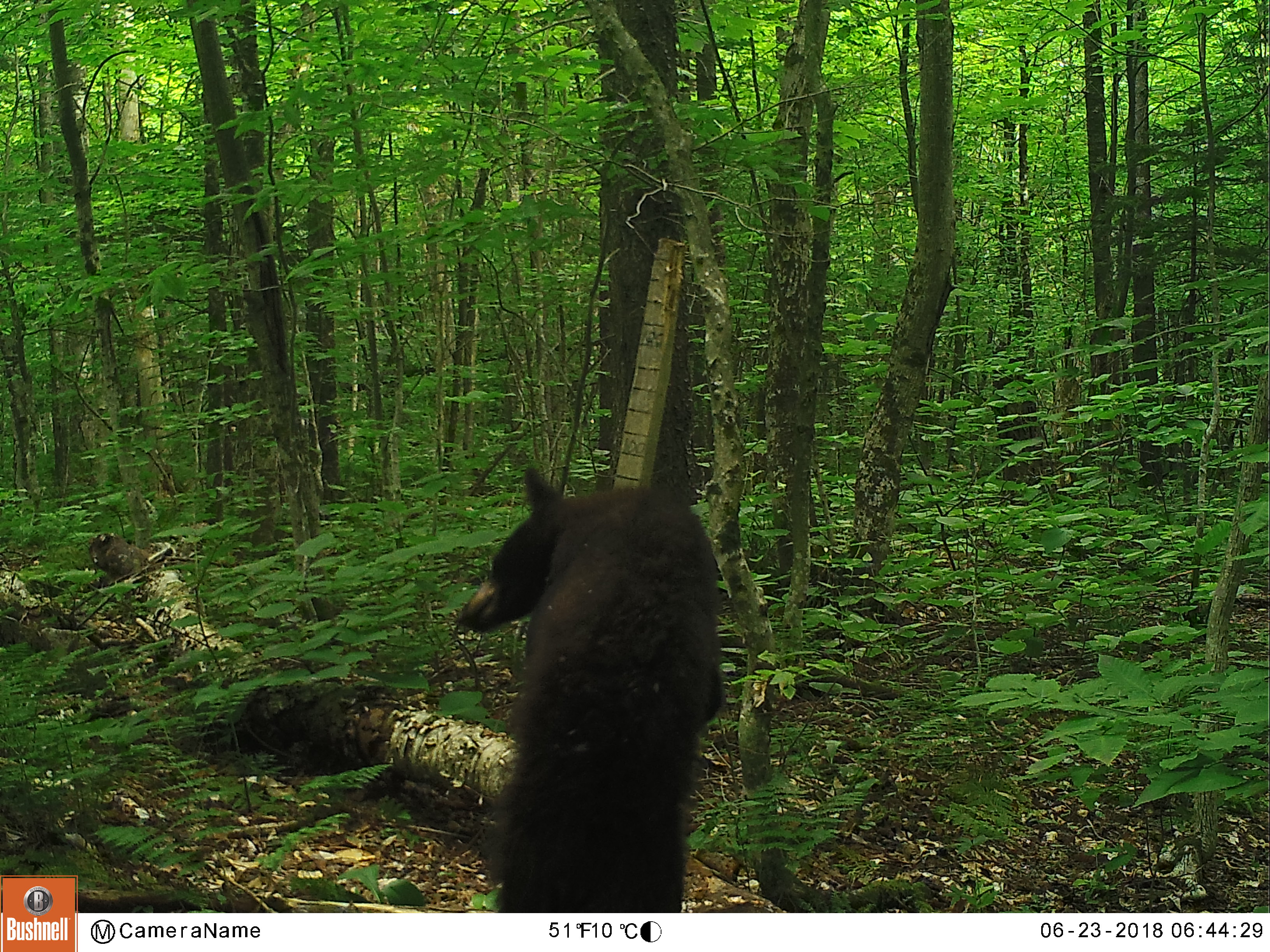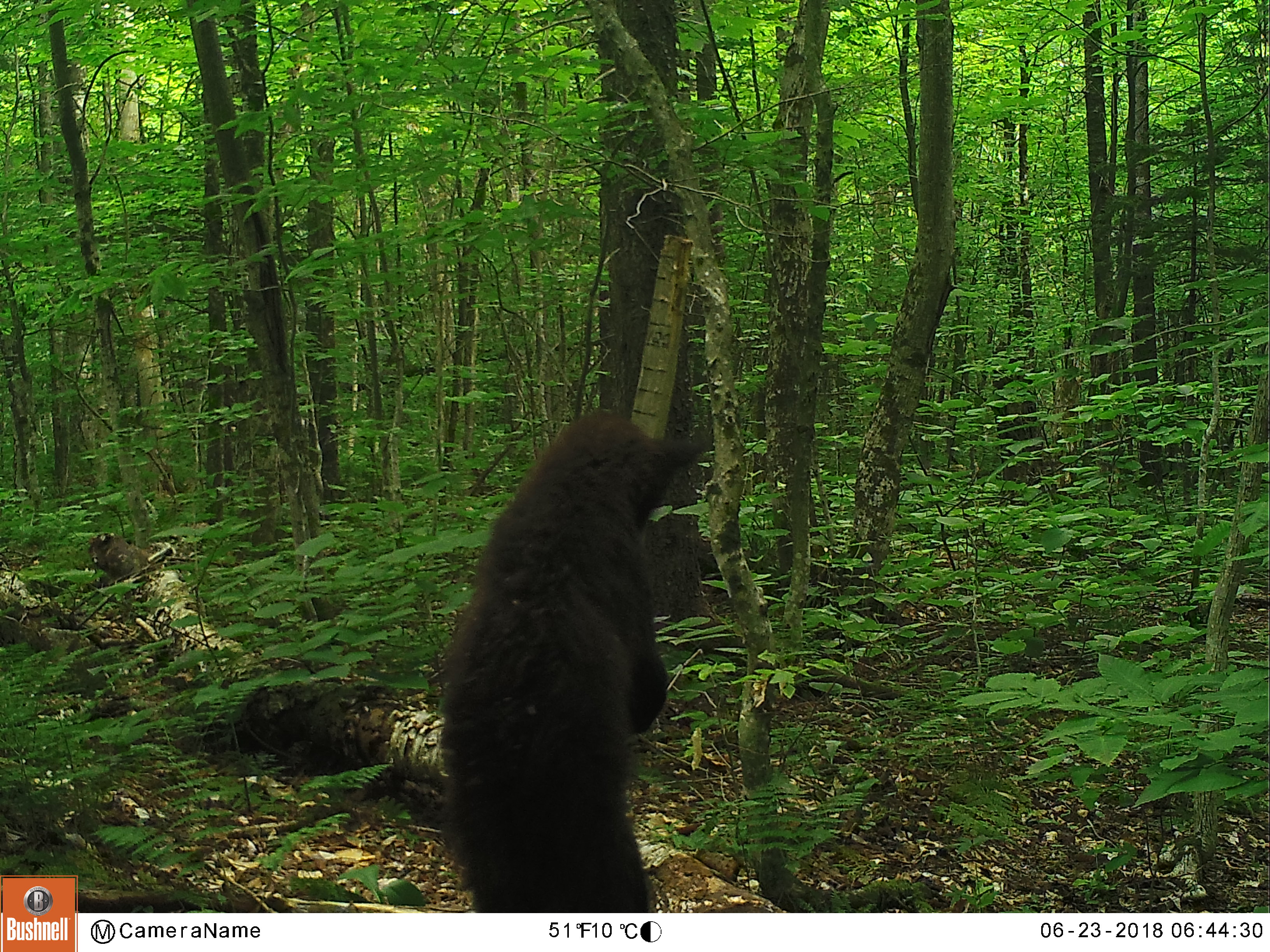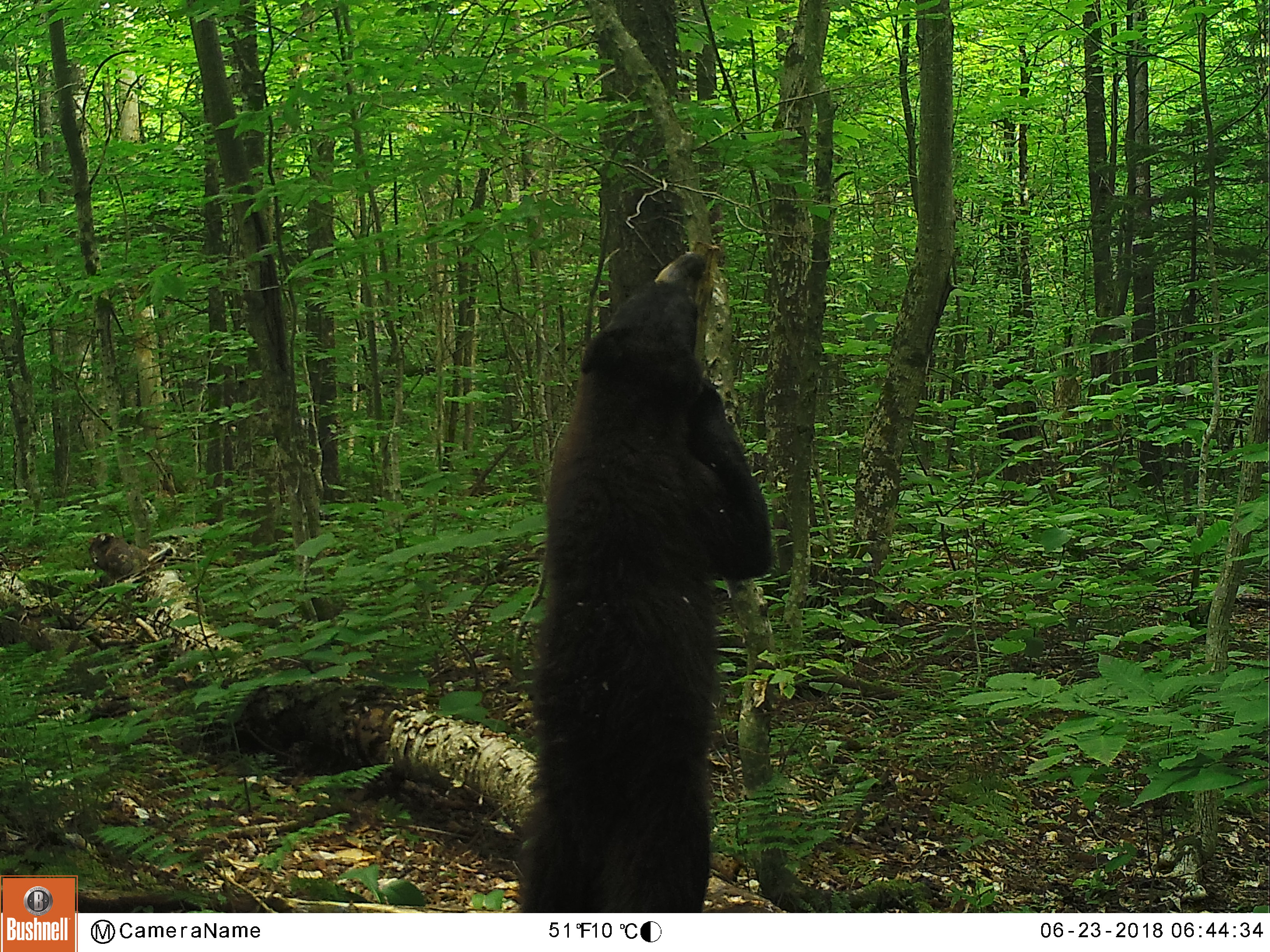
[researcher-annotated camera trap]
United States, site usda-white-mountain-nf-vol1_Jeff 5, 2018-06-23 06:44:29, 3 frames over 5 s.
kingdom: Animalia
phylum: Chordata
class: Mammalia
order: Carnivora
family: Ursidae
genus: Ursus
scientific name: Ursus americanus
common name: black bear